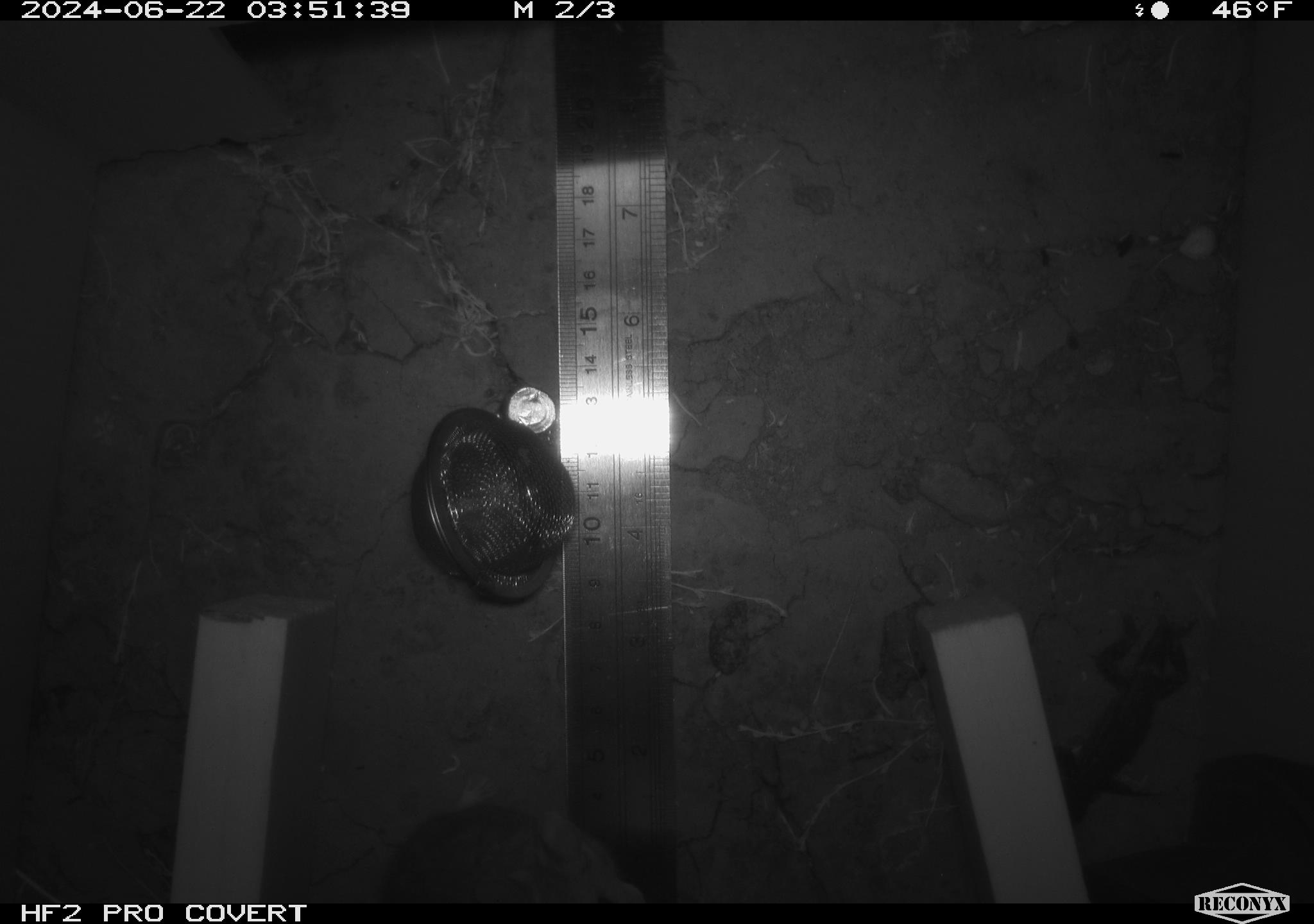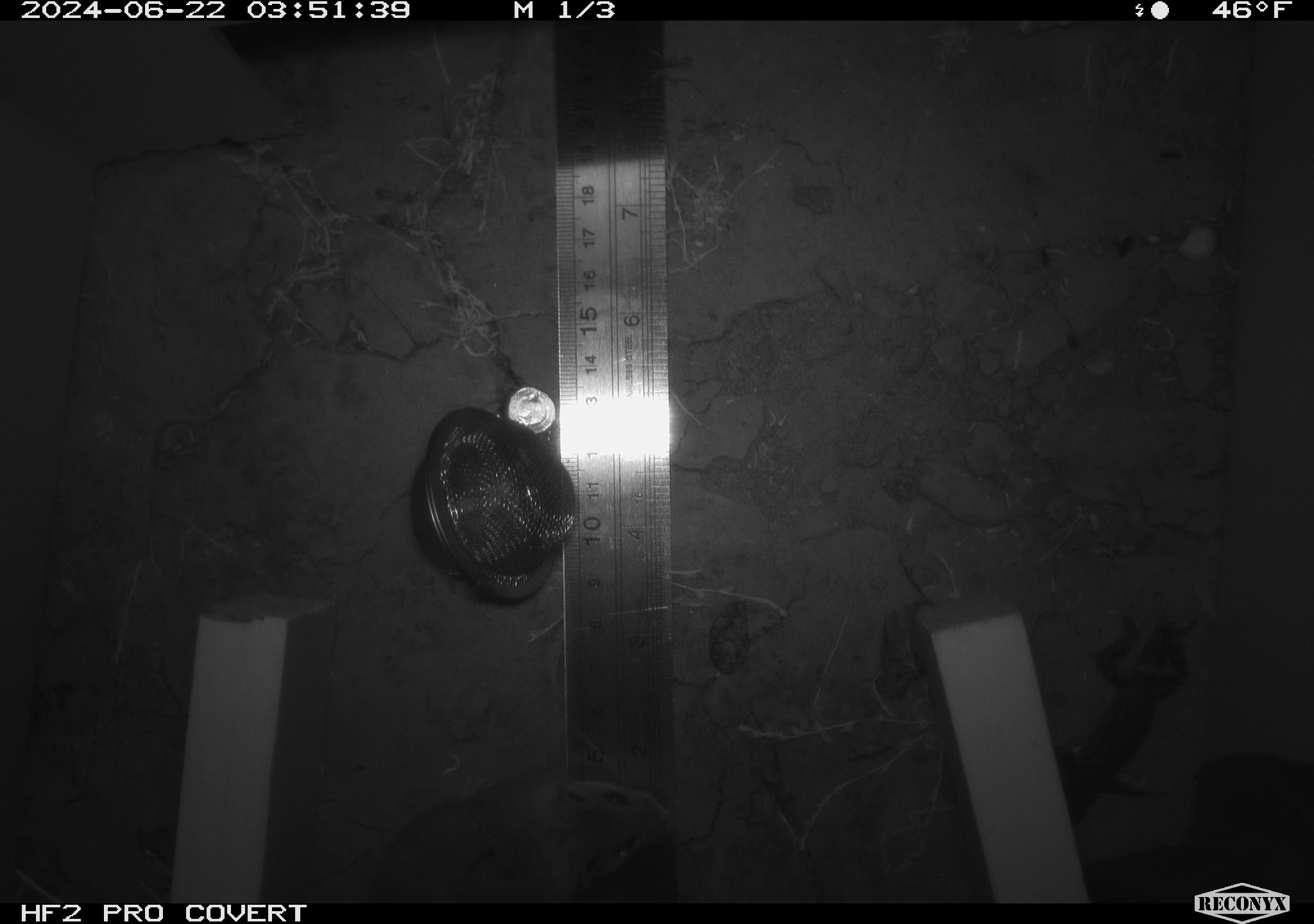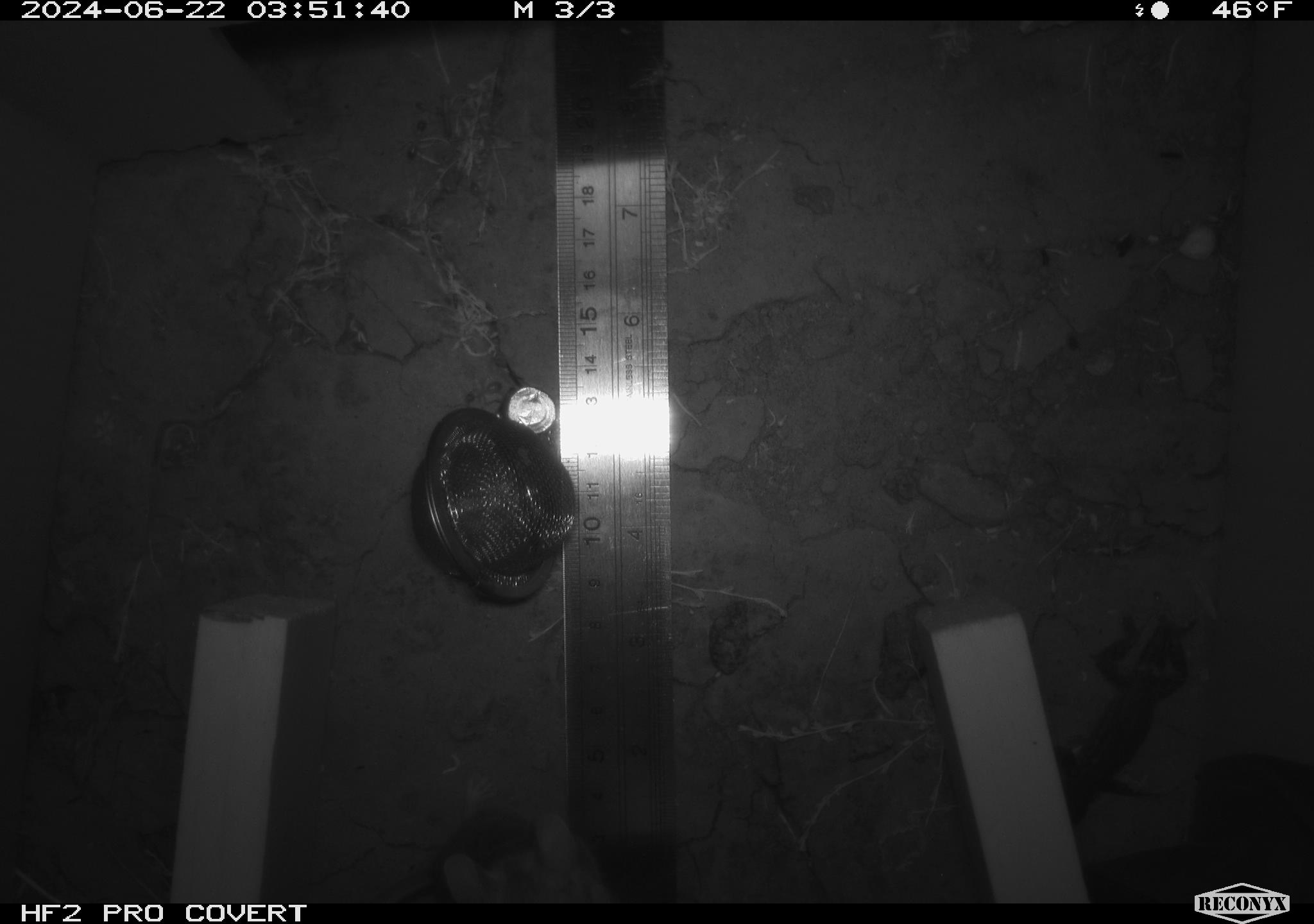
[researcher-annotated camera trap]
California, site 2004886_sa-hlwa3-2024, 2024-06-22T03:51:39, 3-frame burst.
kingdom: Animalia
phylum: Chordata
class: Mammalia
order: Rodentia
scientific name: Rodentia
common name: mouse species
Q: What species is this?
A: Mouse species (Rodentia).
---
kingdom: Animalia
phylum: Chordata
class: Reptilia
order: Squamata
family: Phrynosomatidae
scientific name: Phrynosomatidae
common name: phrynosomatid lizards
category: phrynosomatidae family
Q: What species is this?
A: Phrynosomatidae family (phrynosomatid lizards) (Phrynosomatidae).